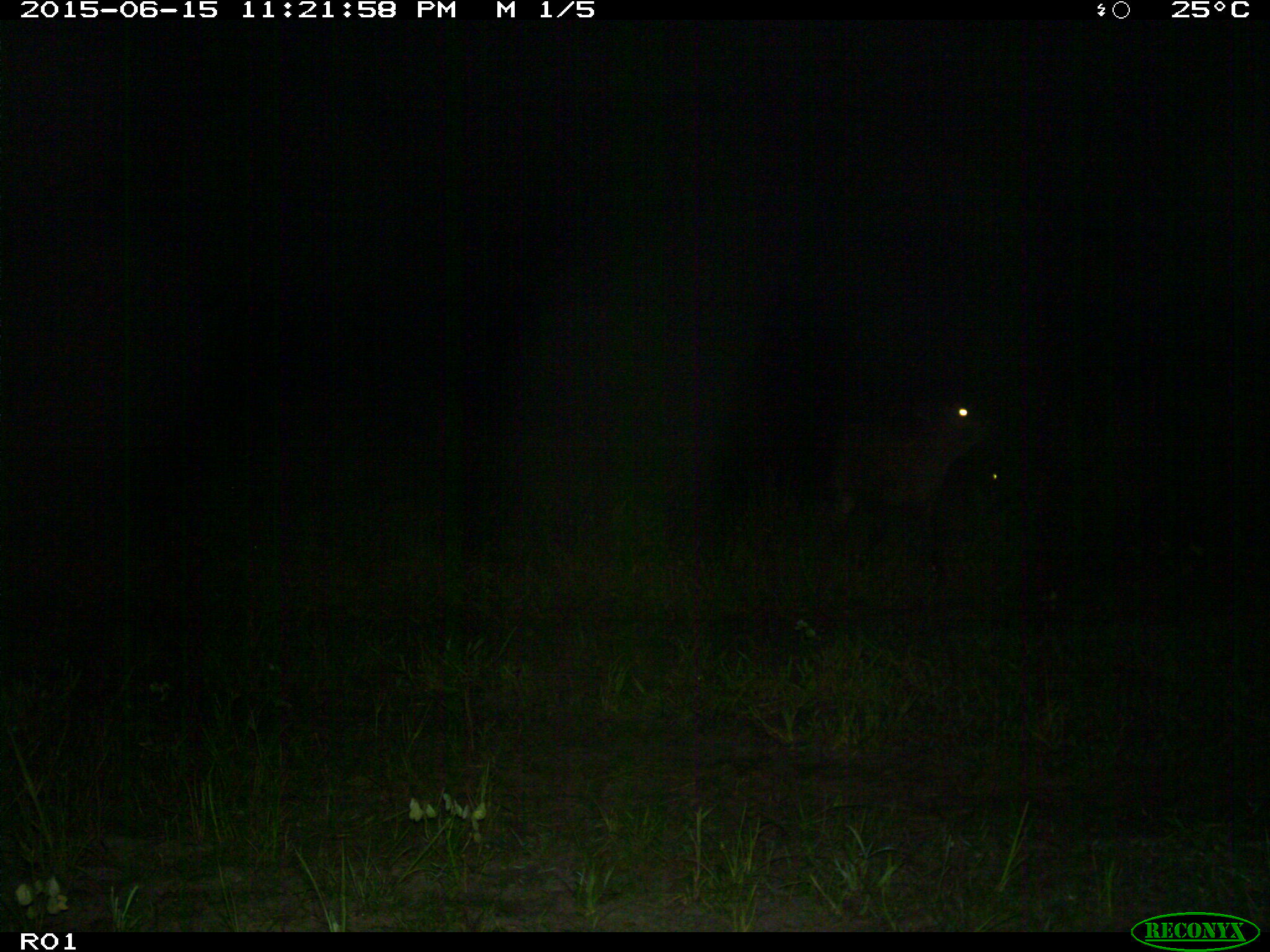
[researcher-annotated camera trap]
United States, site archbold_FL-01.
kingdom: Animalia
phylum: Chordata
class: Mammalia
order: Artiodactyla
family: Bovidae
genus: Bos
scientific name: Bos taurus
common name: domestic cow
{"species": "Bos taurus (domestic cow)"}